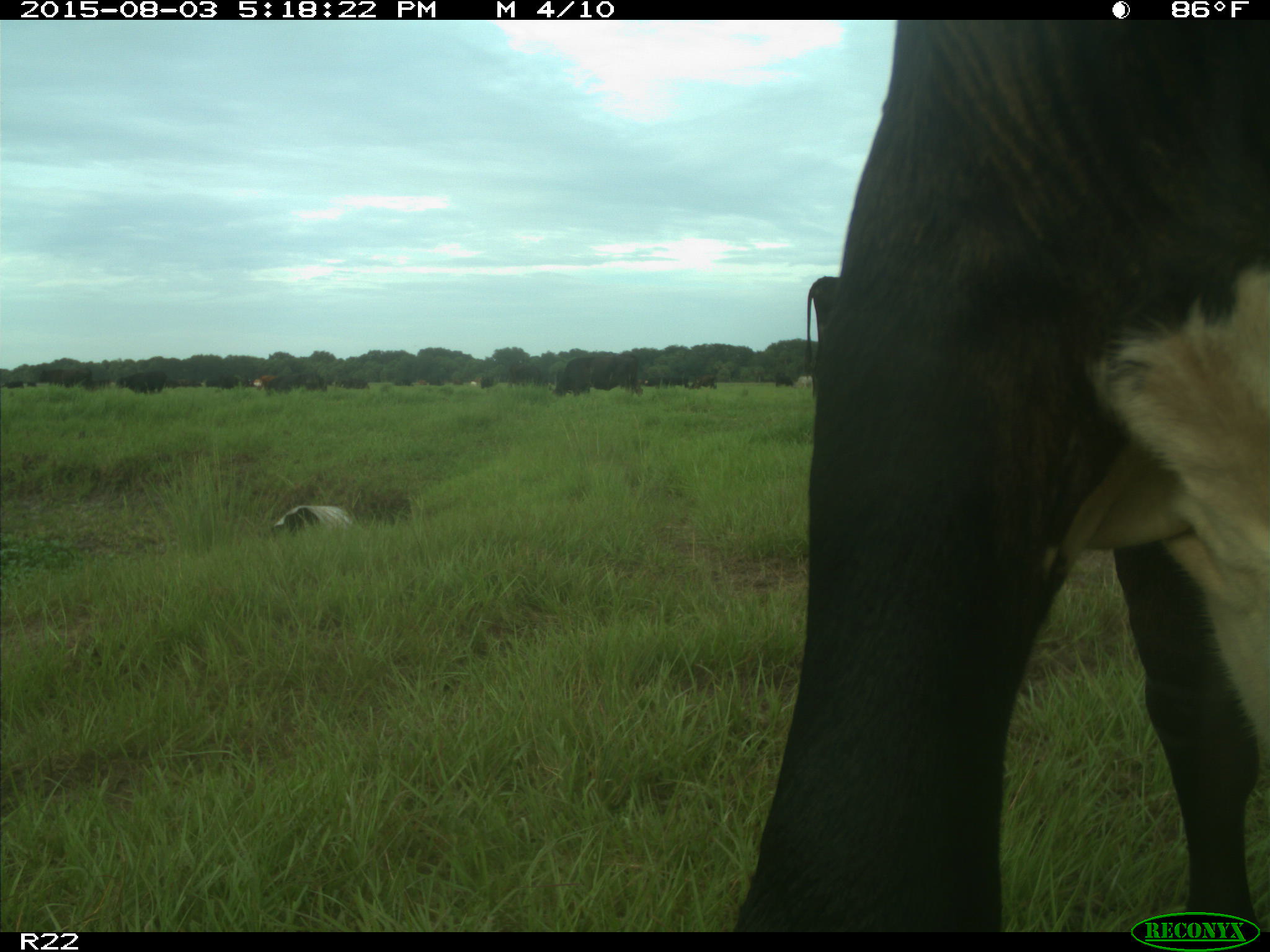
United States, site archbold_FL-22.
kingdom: Animalia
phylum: Chordata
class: Mammalia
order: Artiodactyla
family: Bovidae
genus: Bos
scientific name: Bos taurus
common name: domestic cow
Bos taurus (domestic cow).